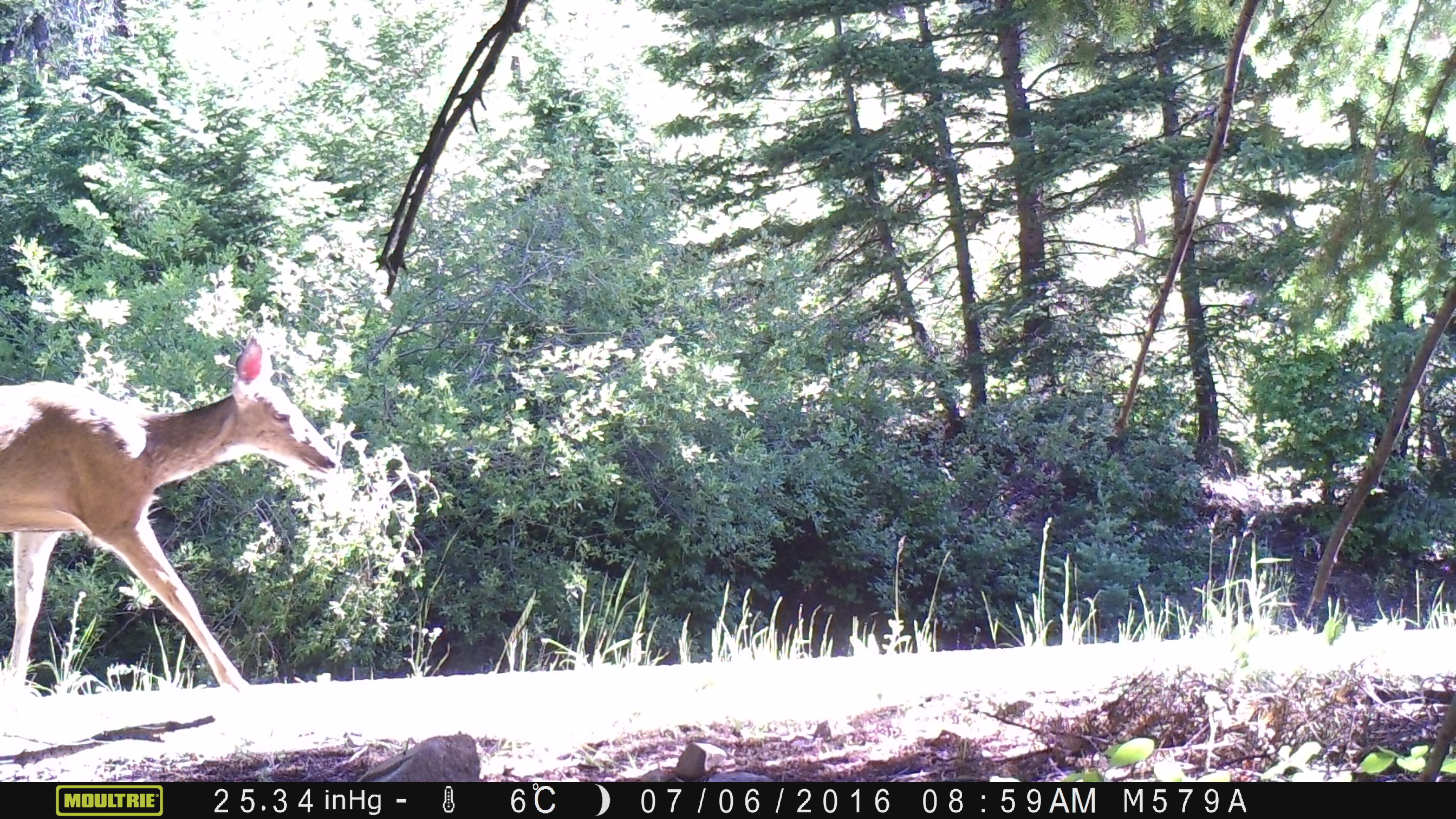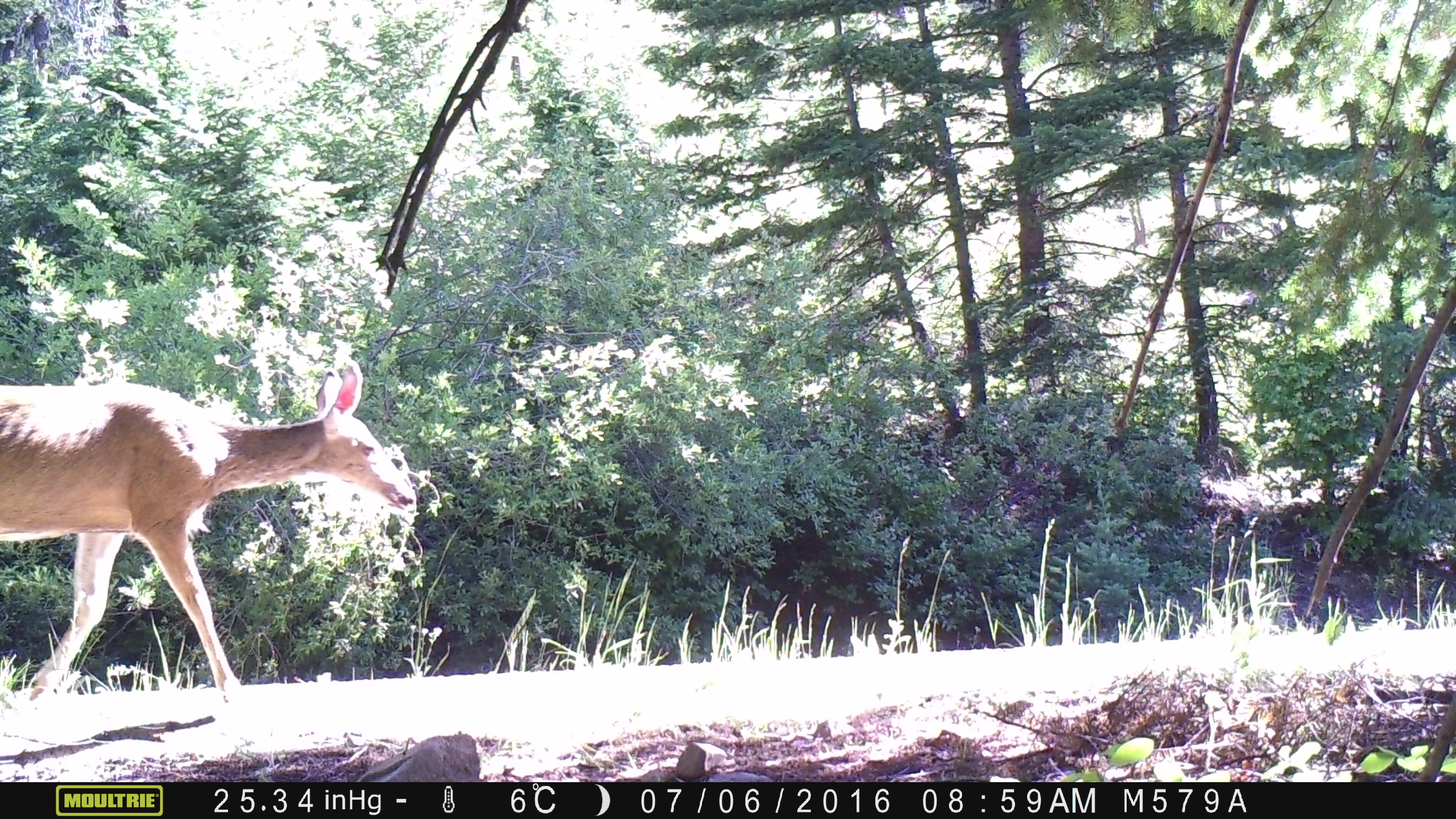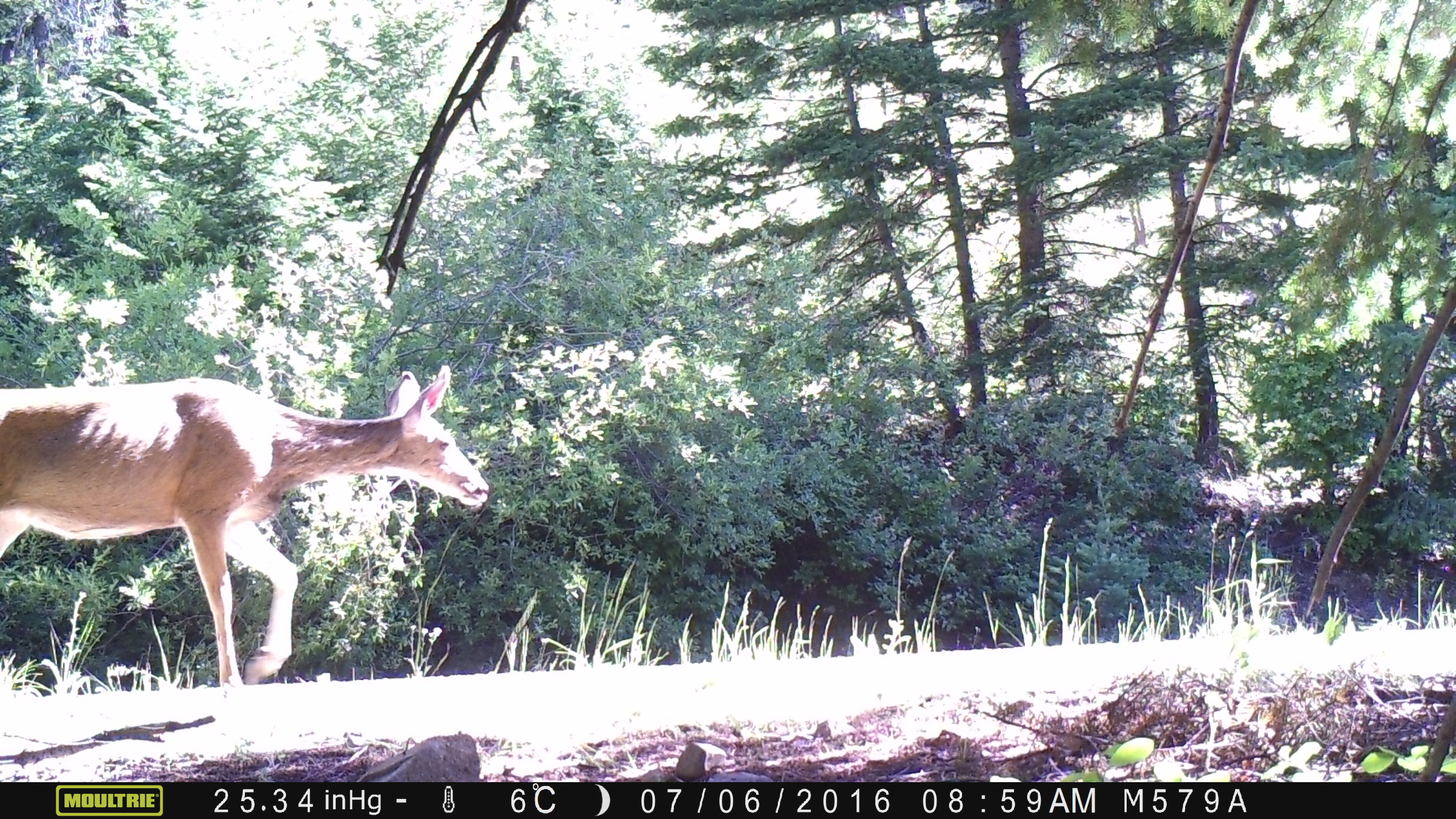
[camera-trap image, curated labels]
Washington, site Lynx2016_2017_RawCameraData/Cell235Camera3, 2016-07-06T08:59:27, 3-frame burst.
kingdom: Animalia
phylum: Chordata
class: Mammalia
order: Artiodactyla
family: Cervidae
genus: Odocoileus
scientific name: Odocoileus hemionus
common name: mule deer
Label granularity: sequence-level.